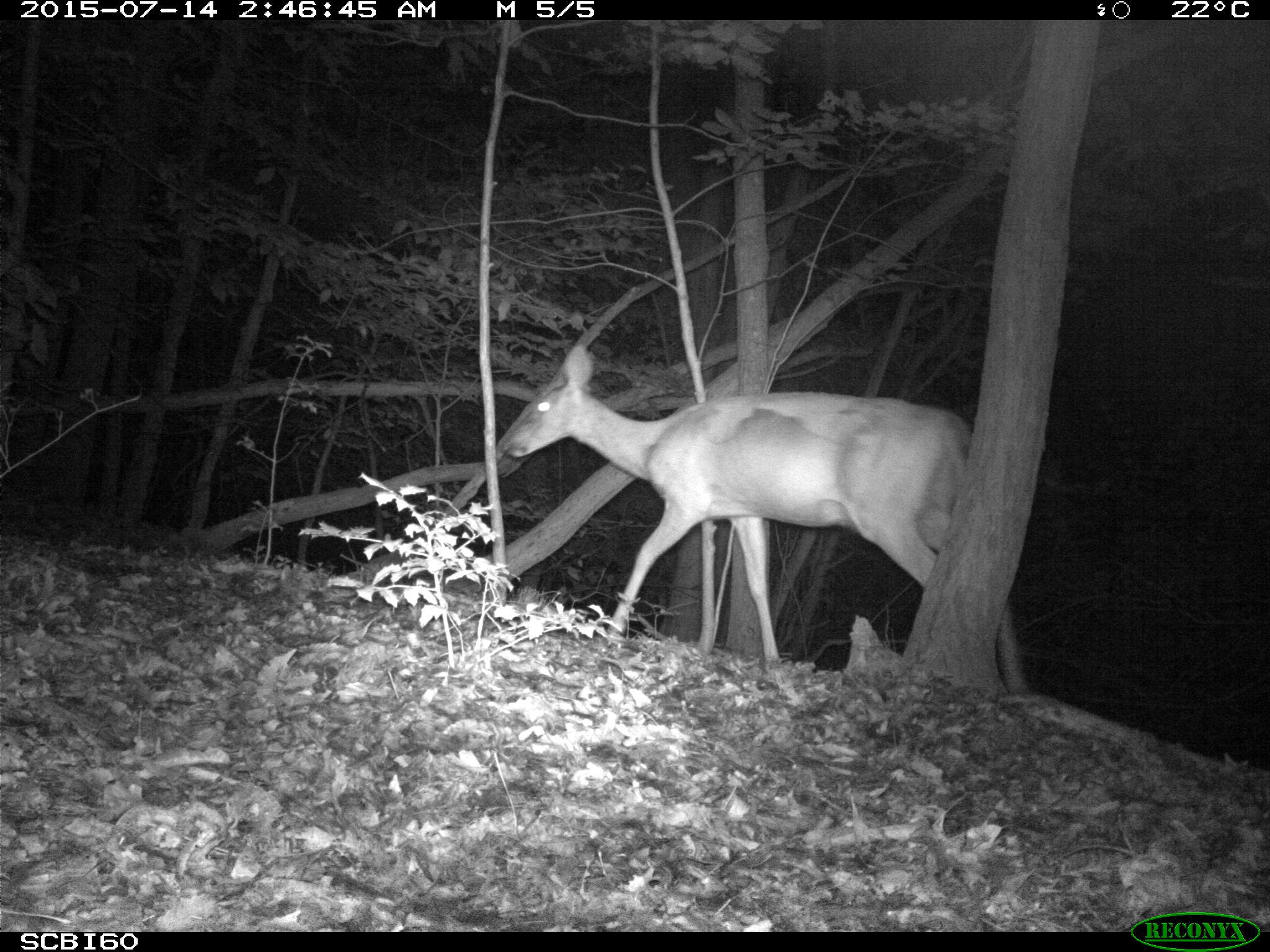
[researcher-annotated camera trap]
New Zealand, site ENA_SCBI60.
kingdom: Animalia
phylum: Chordata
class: Mammalia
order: Artiodactyla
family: Cervidae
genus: Odocoileus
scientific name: Odocoileus virginianus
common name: white-tailed deer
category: white tailed deer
White tailed deer (white-tailed deer) (Odocoileus virginianus).